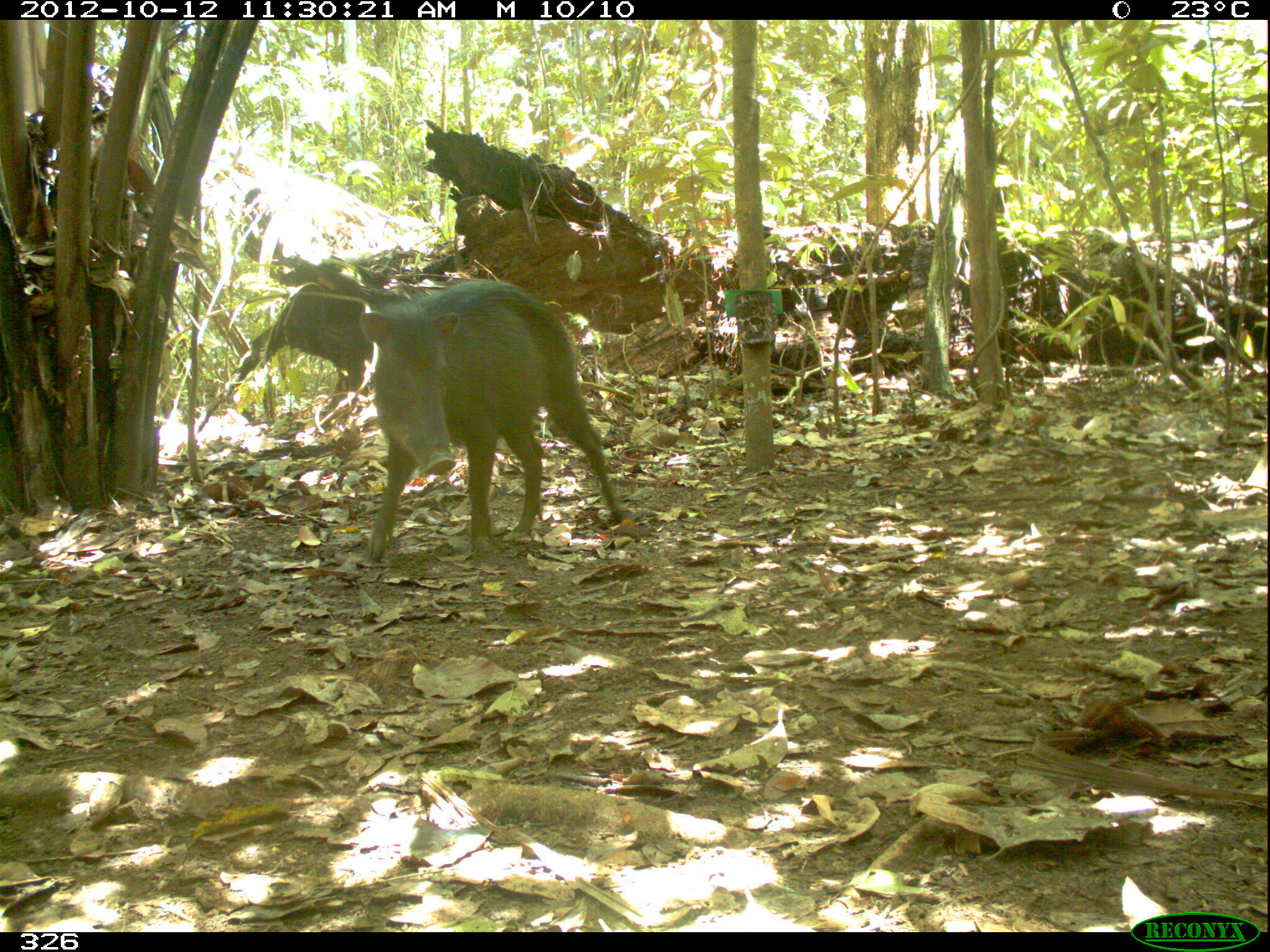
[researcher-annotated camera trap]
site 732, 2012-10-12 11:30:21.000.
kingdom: Animalia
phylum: Chordata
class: Mammalia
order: Artiodactyla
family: Tayassuidae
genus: Tayassu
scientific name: Tayassu pecari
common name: white-lipped peccary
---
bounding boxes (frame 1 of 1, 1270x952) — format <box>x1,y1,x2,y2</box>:
tayassu pecari: <box>358,280,628,562</box>